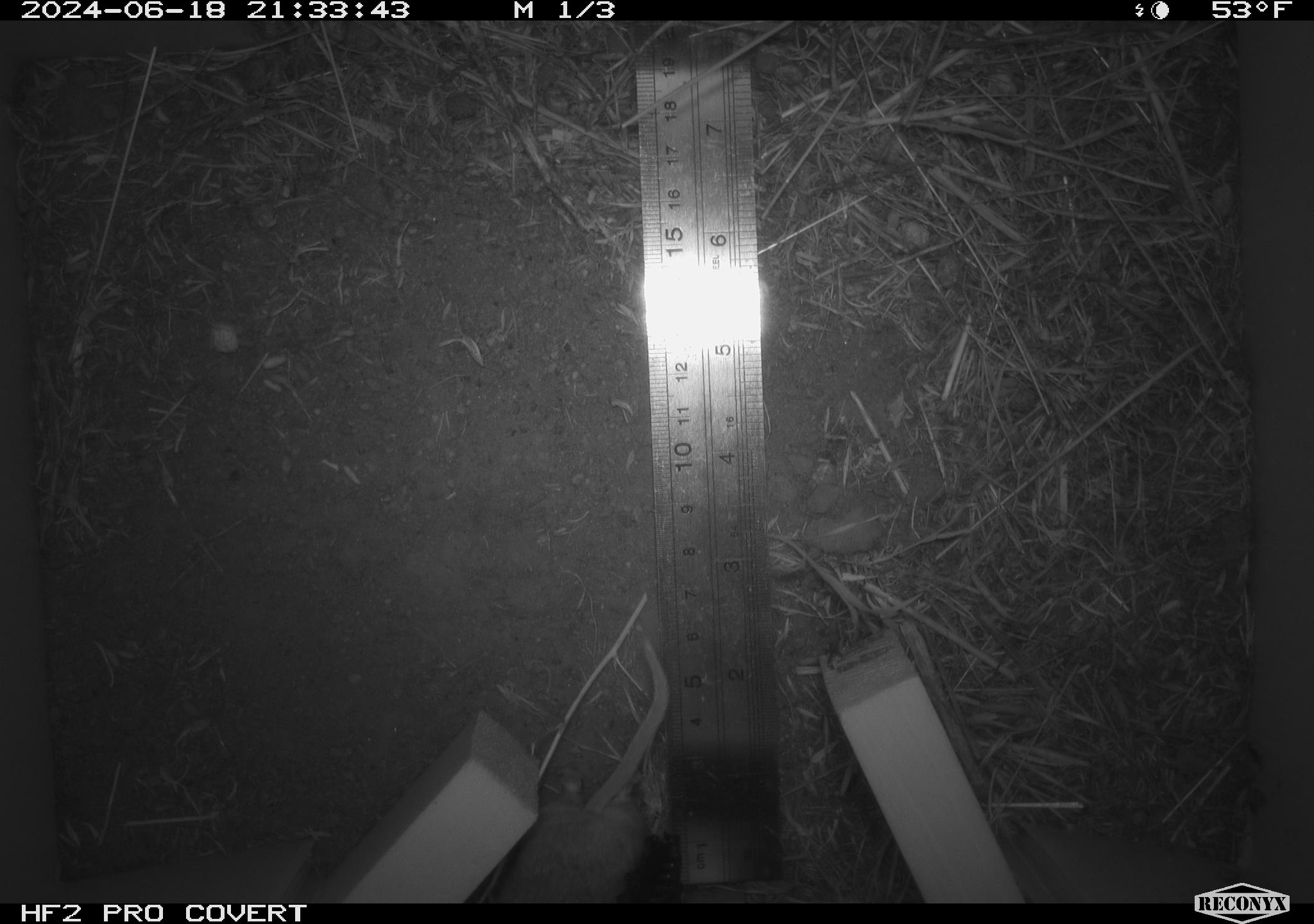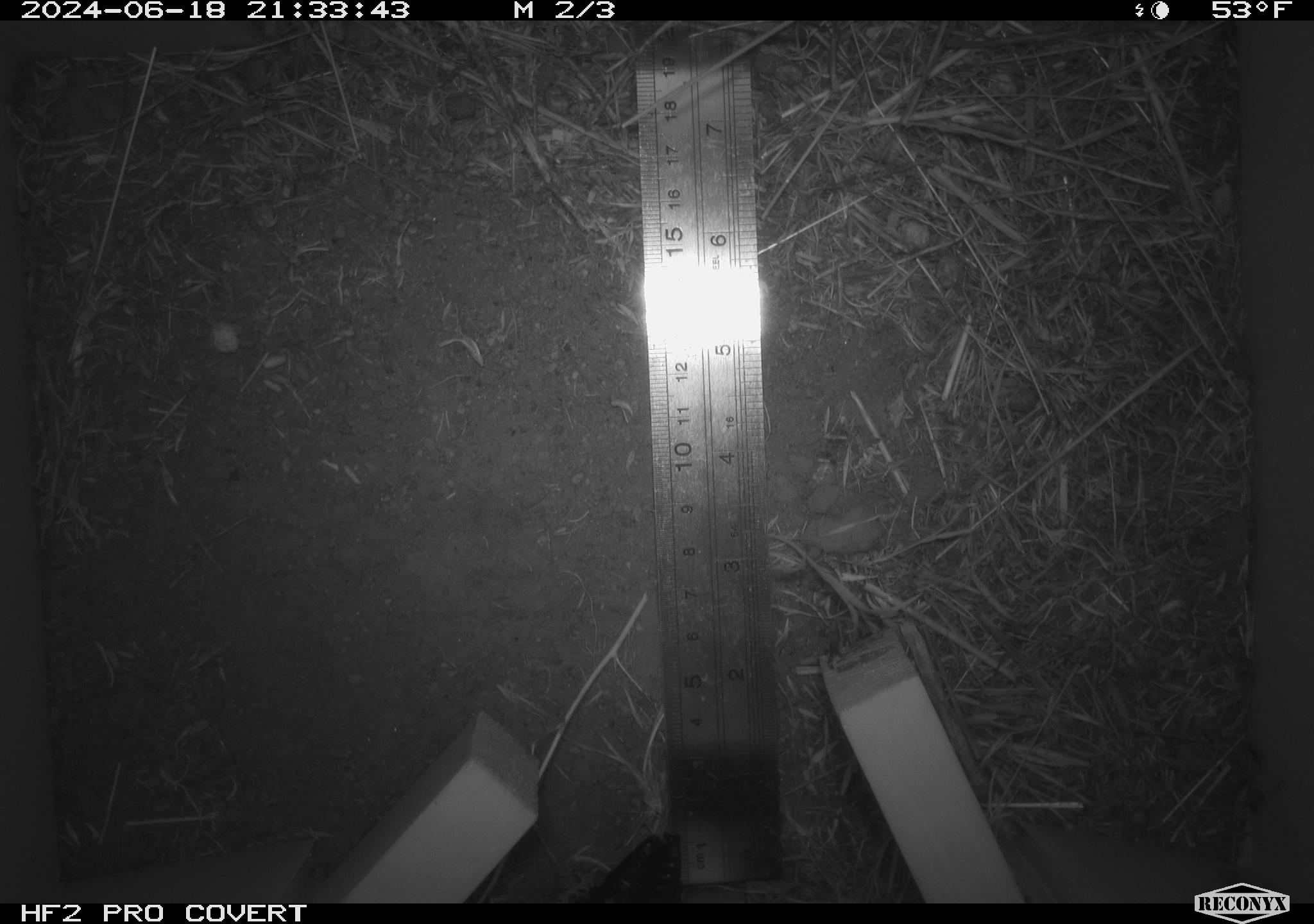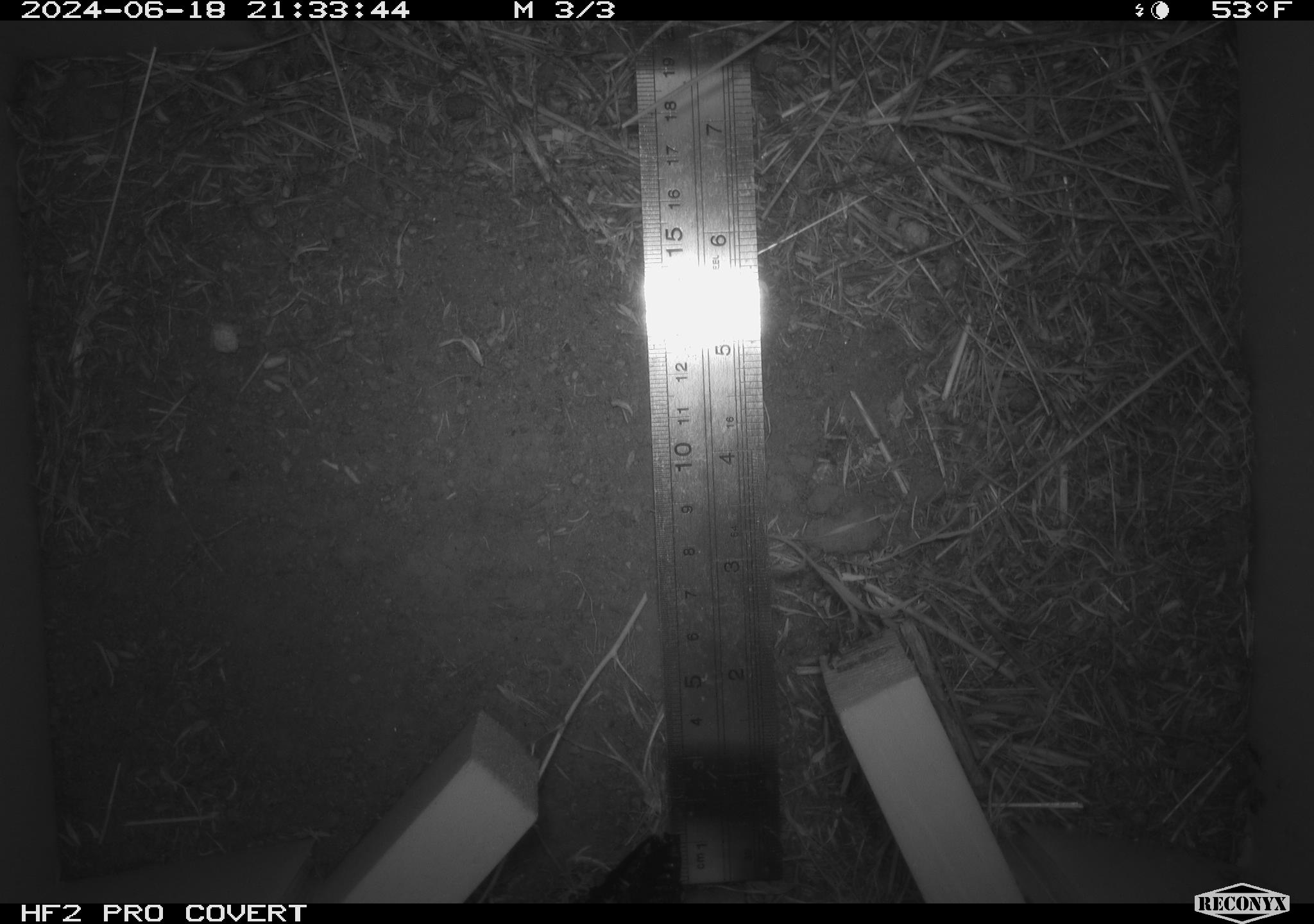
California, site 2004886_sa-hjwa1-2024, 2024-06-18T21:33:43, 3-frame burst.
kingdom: Animalia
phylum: Chordata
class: Mammalia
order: Rodentia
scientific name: Rodentia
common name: rodent